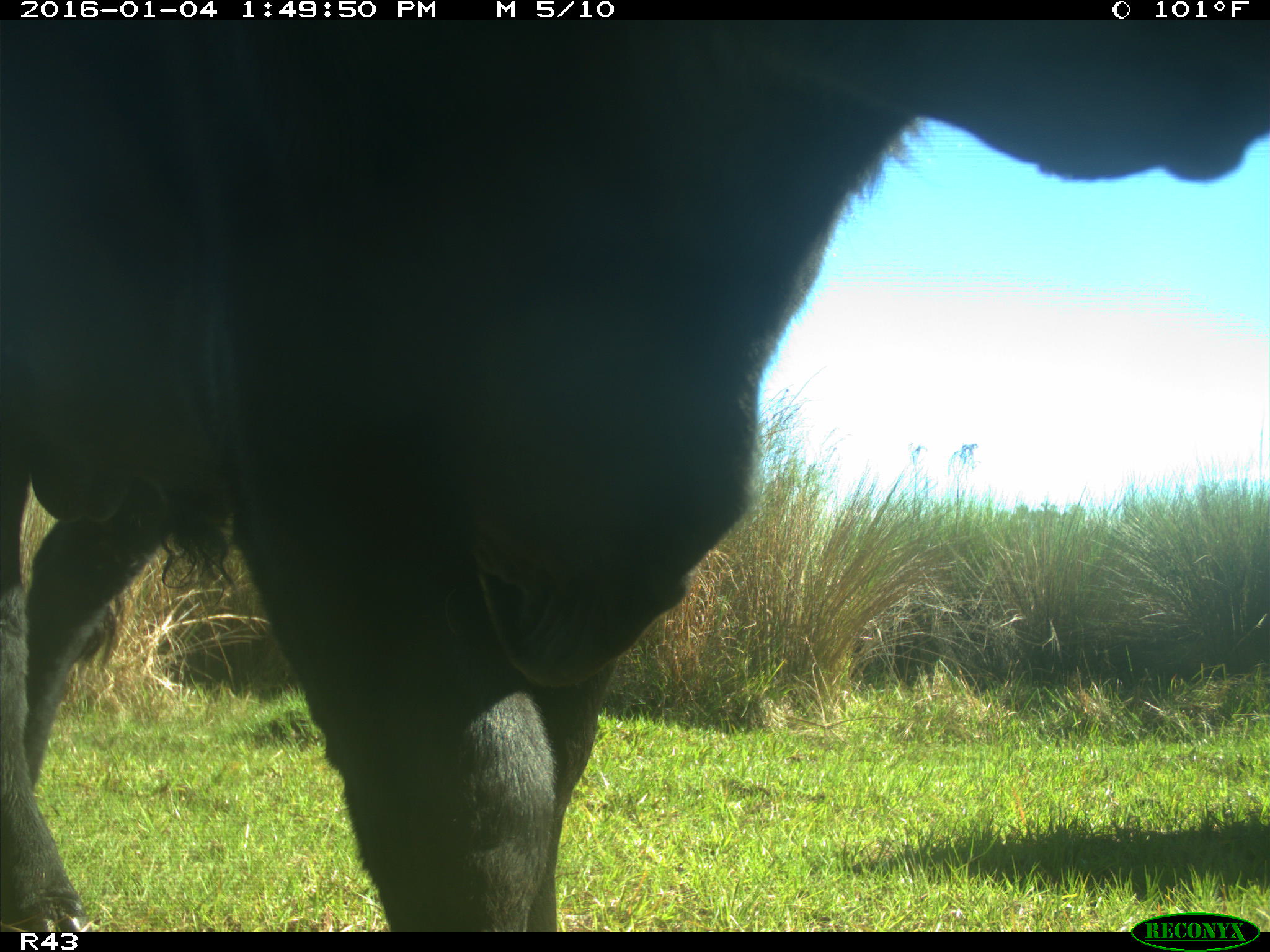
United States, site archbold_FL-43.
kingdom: Animalia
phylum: Chordata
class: Mammalia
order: Artiodactyla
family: Bovidae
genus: Bos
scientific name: Bos taurus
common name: domestic cow